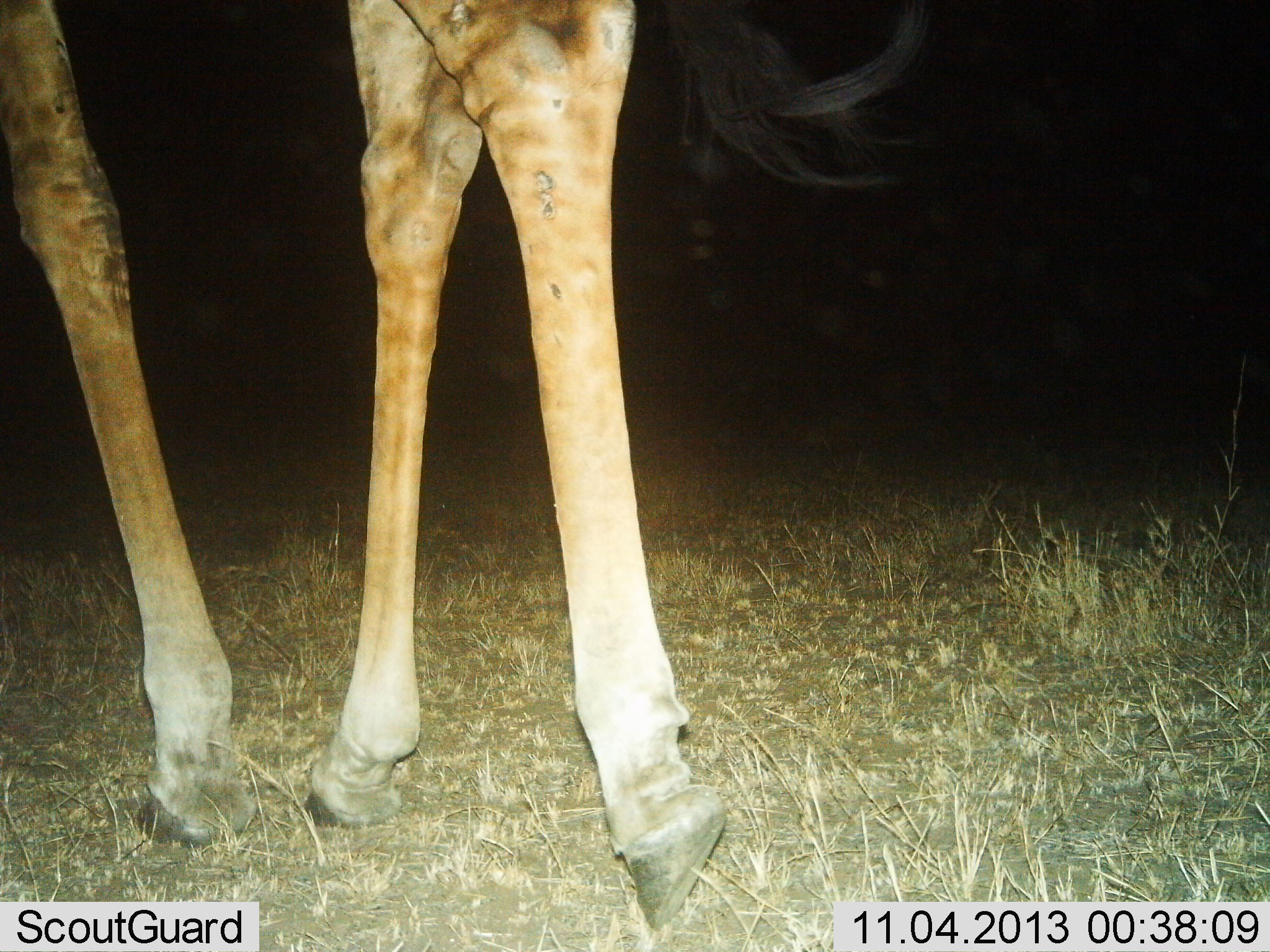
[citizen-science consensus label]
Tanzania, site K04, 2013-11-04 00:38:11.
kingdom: Animalia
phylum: Chordata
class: Mammalia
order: Artiodactyla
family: Giraffidae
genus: Giraffa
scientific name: Giraffa camelopardalis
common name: giraffe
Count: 1.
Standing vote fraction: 50%.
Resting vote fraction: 0%.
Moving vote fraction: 50%.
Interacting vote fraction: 0%.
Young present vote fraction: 0%.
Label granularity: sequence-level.